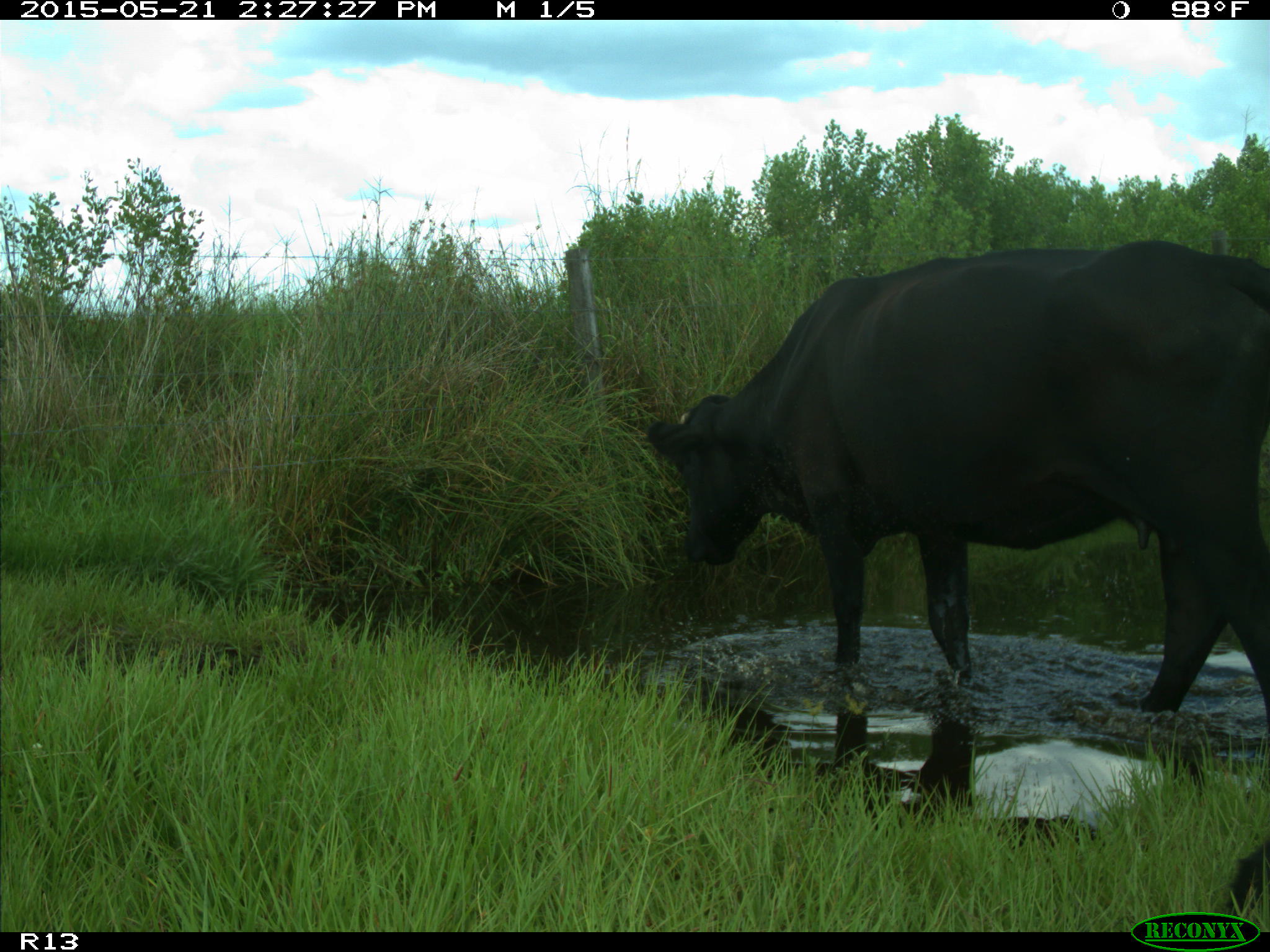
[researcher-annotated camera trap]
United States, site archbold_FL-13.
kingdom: Animalia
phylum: Chordata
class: Mammalia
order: Artiodactyla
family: Bovidae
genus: Bos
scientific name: Bos taurus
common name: domestic cow